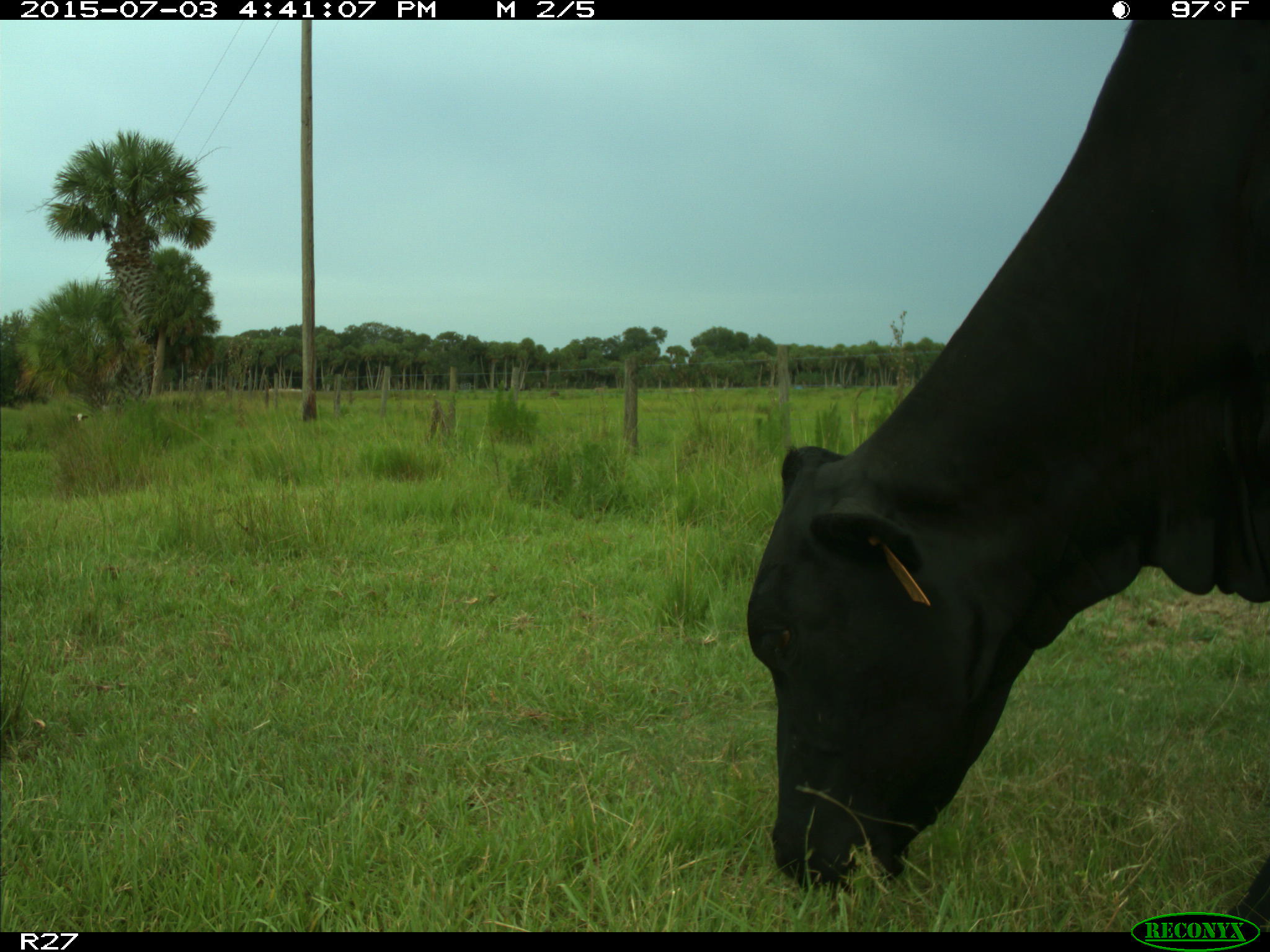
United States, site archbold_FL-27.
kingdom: Animalia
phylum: Chordata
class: Mammalia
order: Artiodactyla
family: Bovidae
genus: Bos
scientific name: Bos taurus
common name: domestic cow